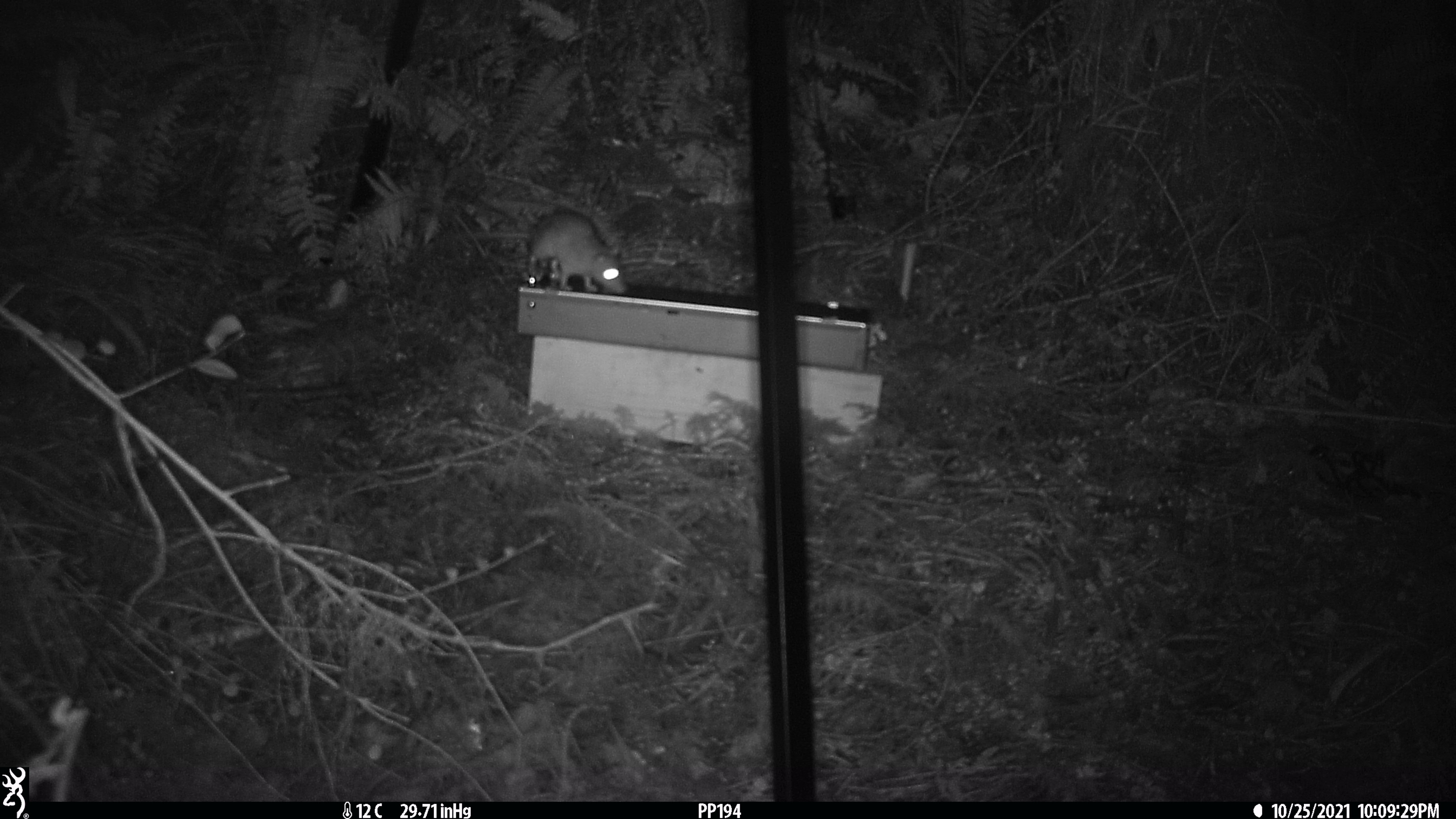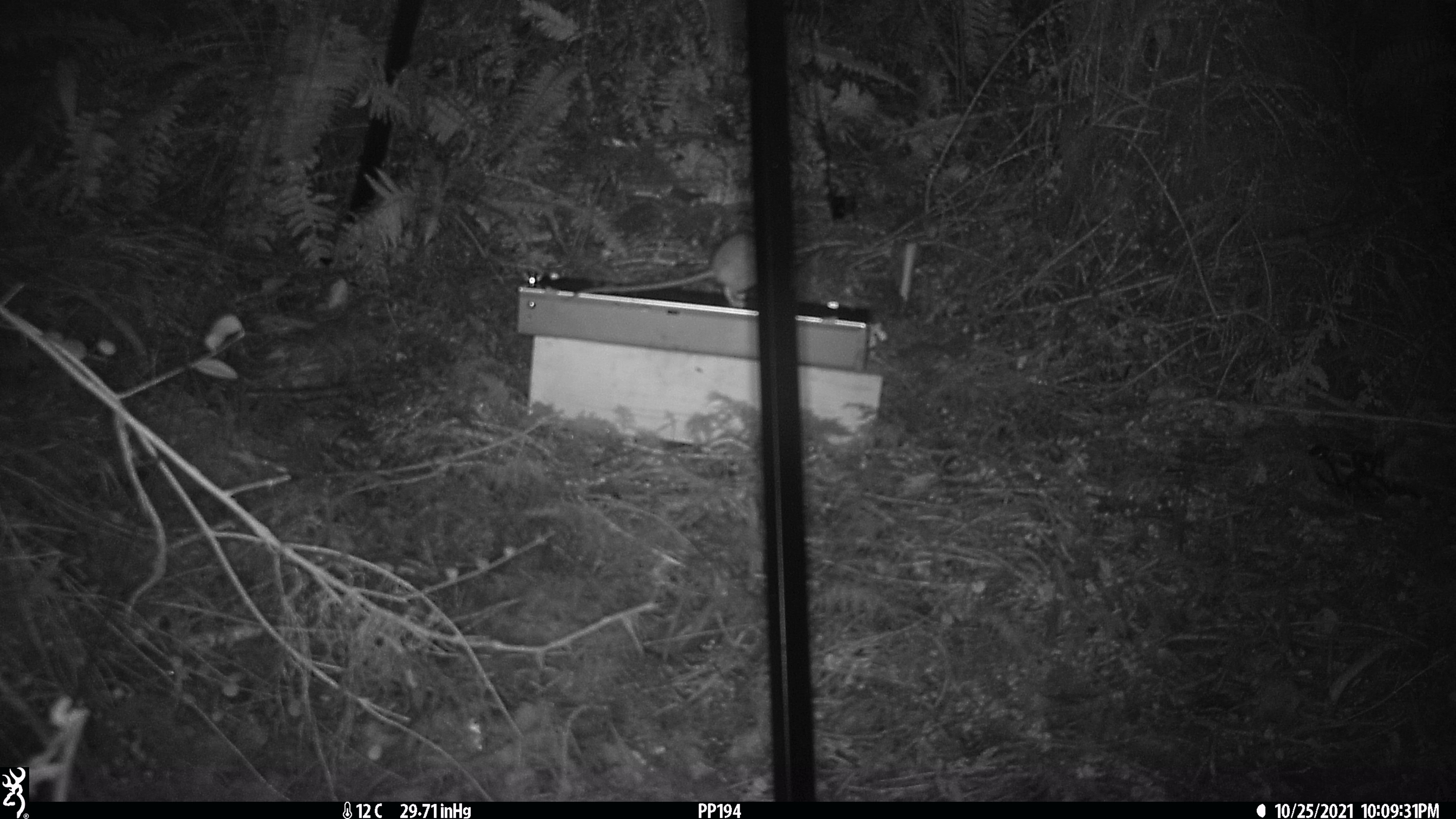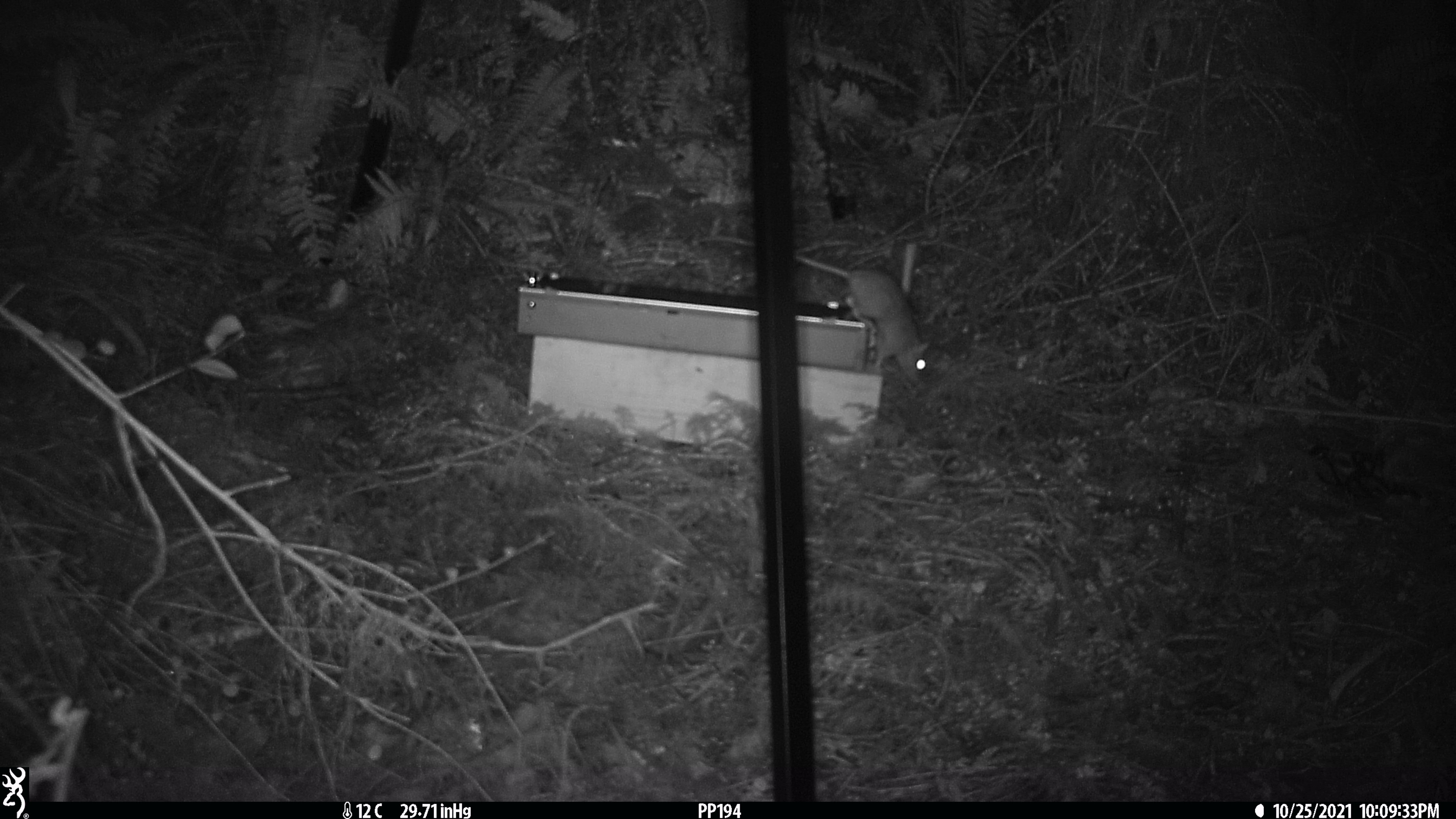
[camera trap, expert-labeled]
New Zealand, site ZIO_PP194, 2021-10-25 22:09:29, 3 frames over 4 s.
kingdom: Animalia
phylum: Chordata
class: Mammalia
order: Rodentia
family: Muridae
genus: Rattus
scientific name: Rattus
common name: rat